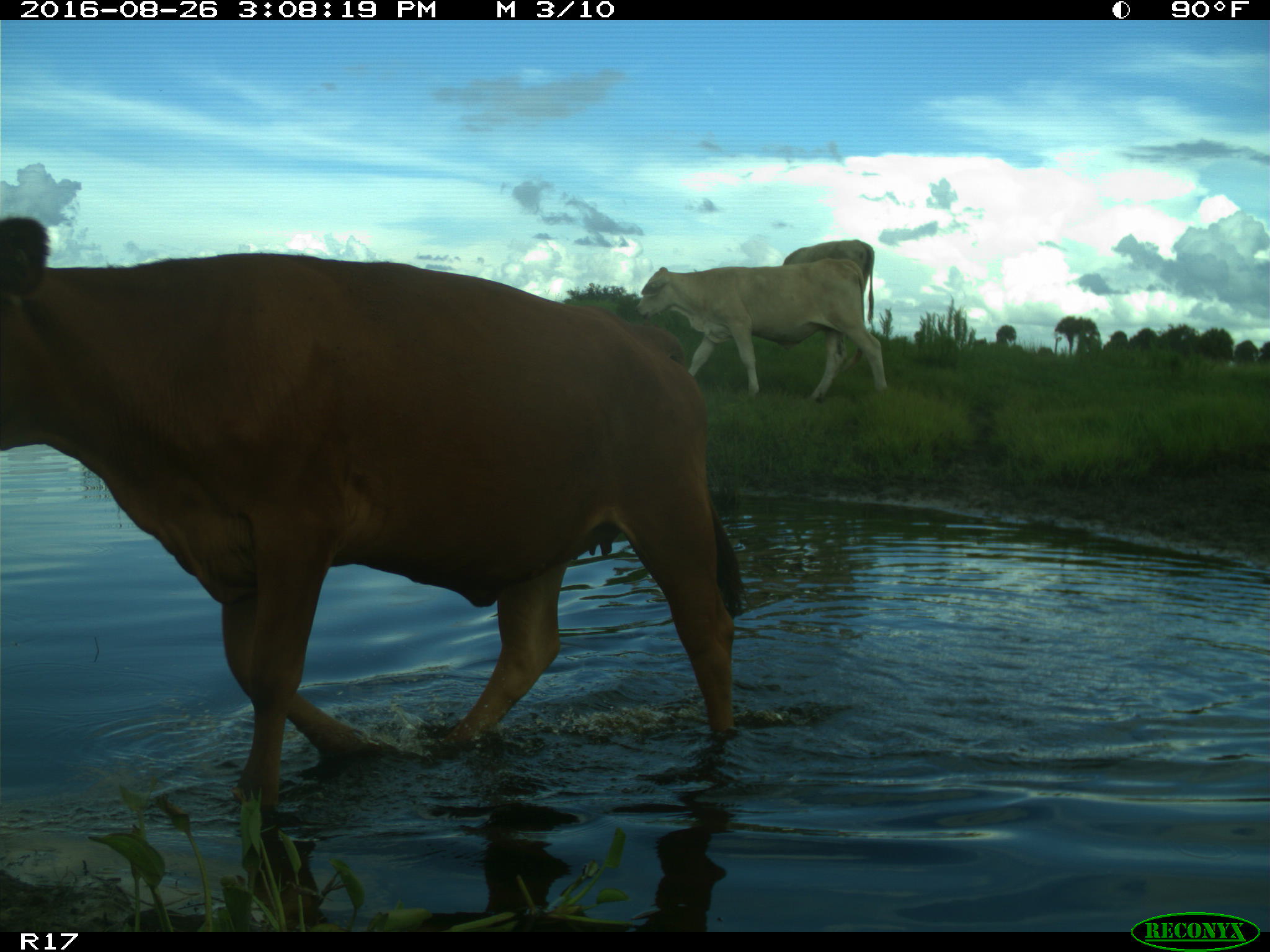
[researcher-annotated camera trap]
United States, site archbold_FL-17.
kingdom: Animalia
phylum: Chordata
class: Mammalia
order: Artiodactyla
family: Bovidae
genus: Bos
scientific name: Bos taurus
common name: domestic cow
Bos taurus (domestic cow).